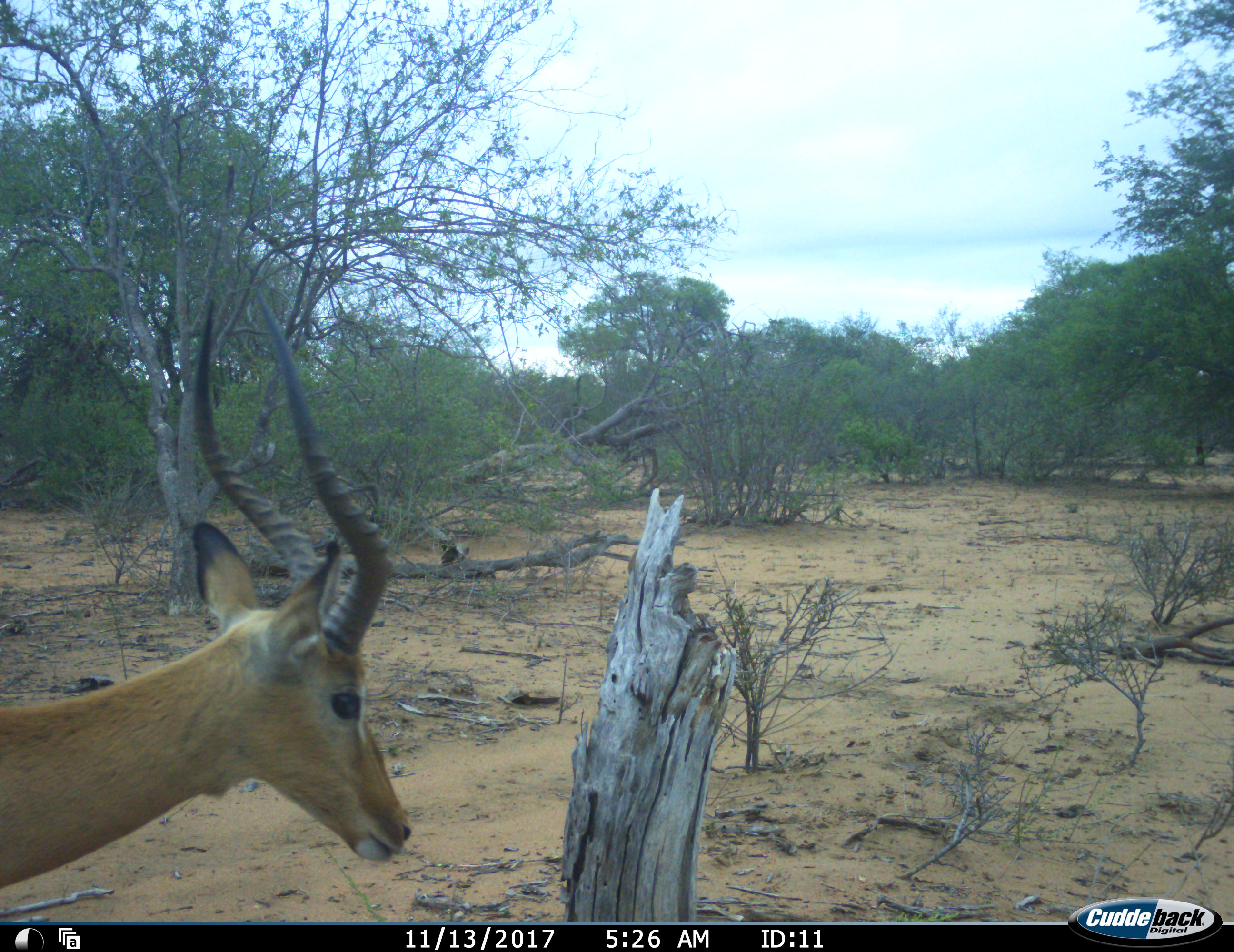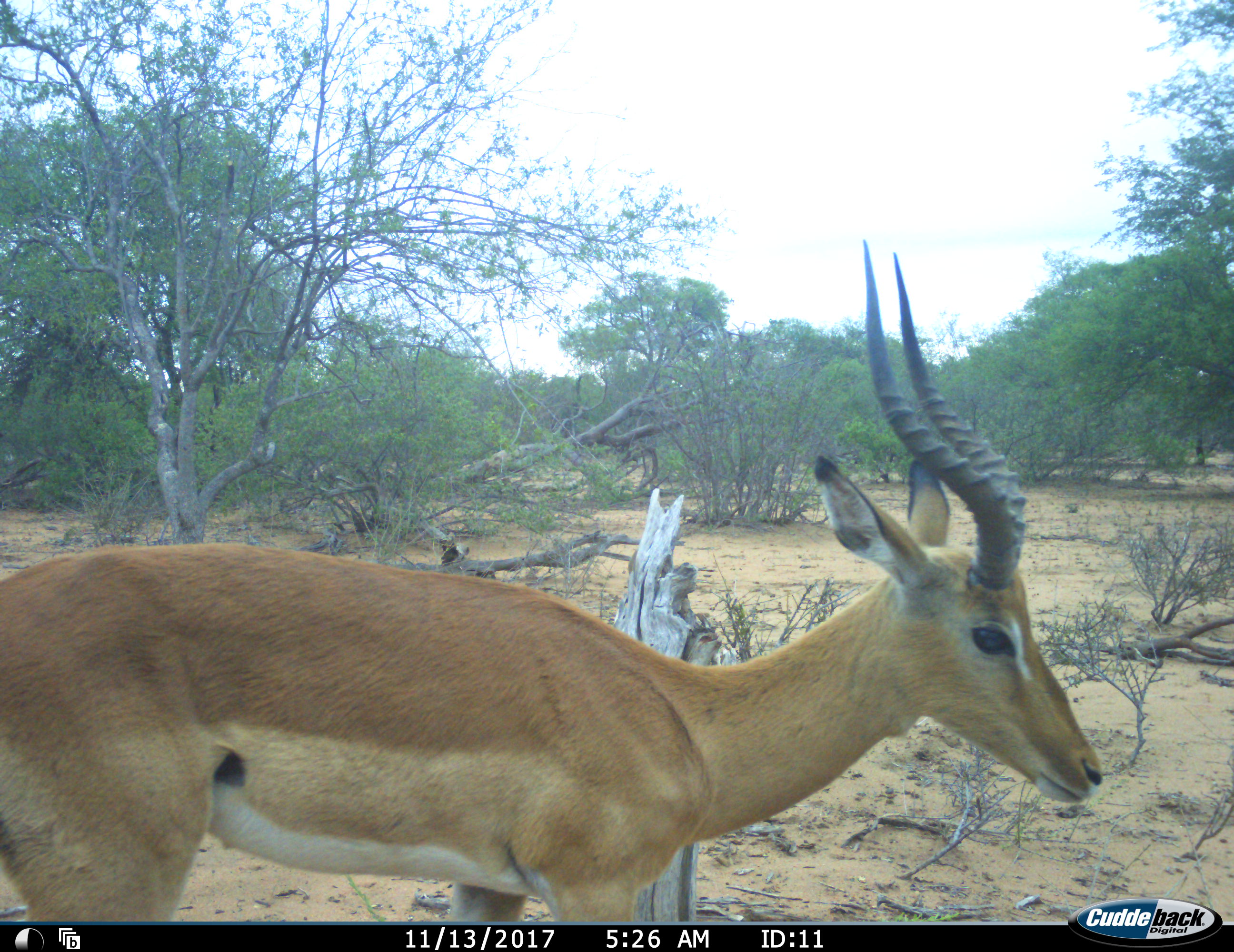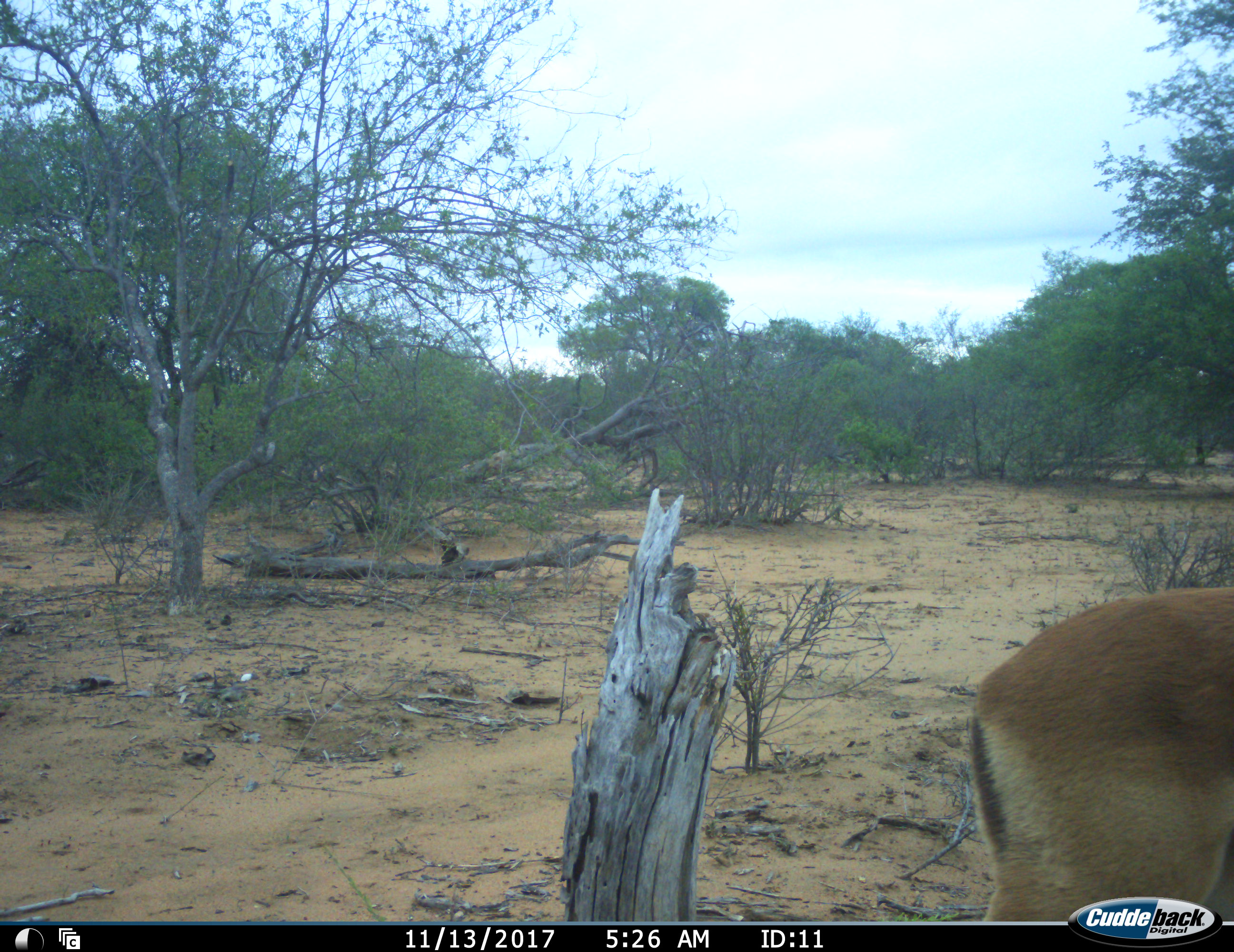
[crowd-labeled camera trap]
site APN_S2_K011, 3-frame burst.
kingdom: Animalia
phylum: Chordata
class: Mammalia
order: Artiodactyla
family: Bovidae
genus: Aepyceros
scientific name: Aepyceros melampus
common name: impala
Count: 1.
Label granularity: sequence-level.